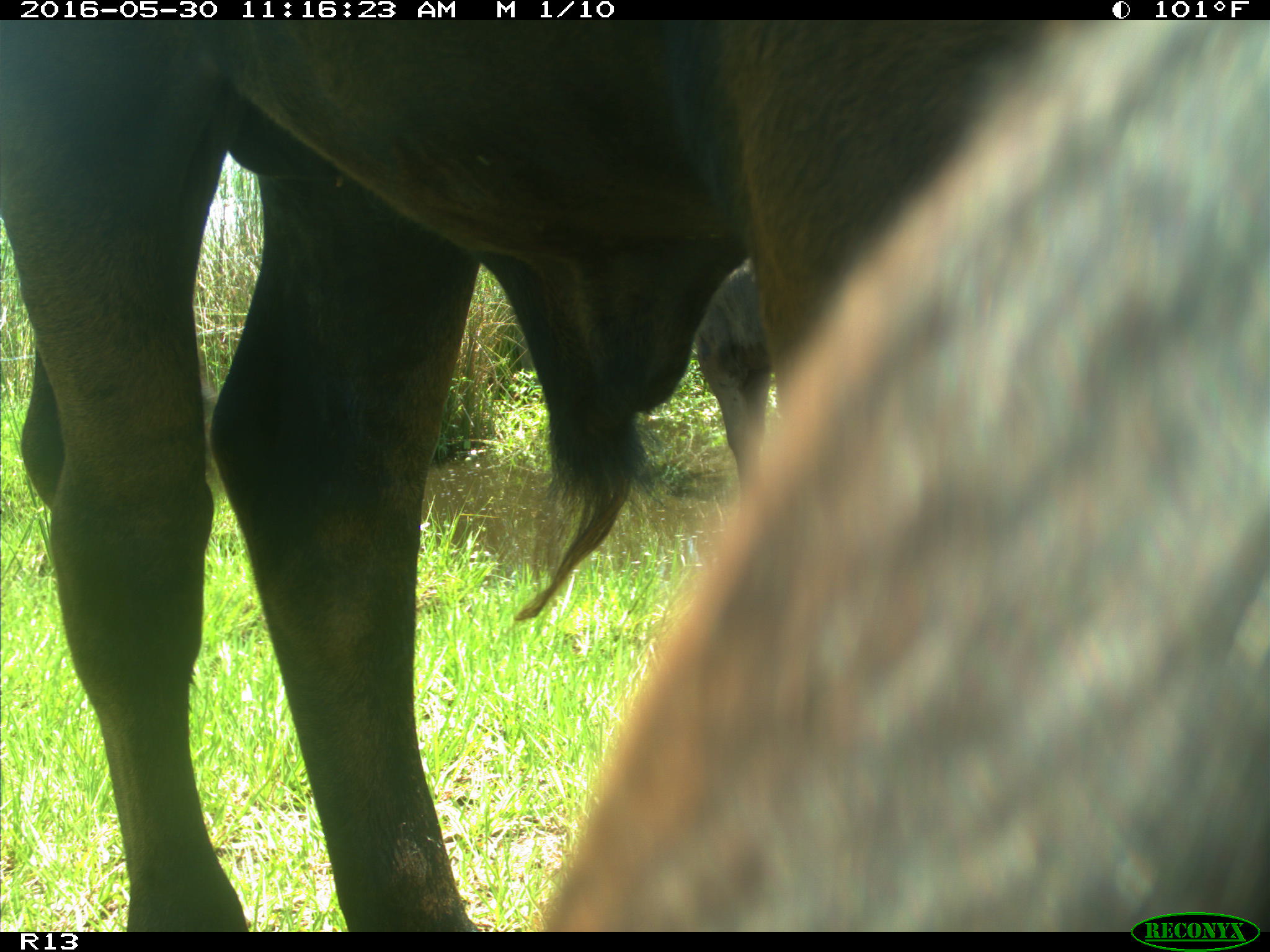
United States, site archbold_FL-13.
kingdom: Animalia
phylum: Chordata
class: Mammalia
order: Artiodactyla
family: Bovidae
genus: Bos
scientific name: Bos taurus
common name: domestic cow